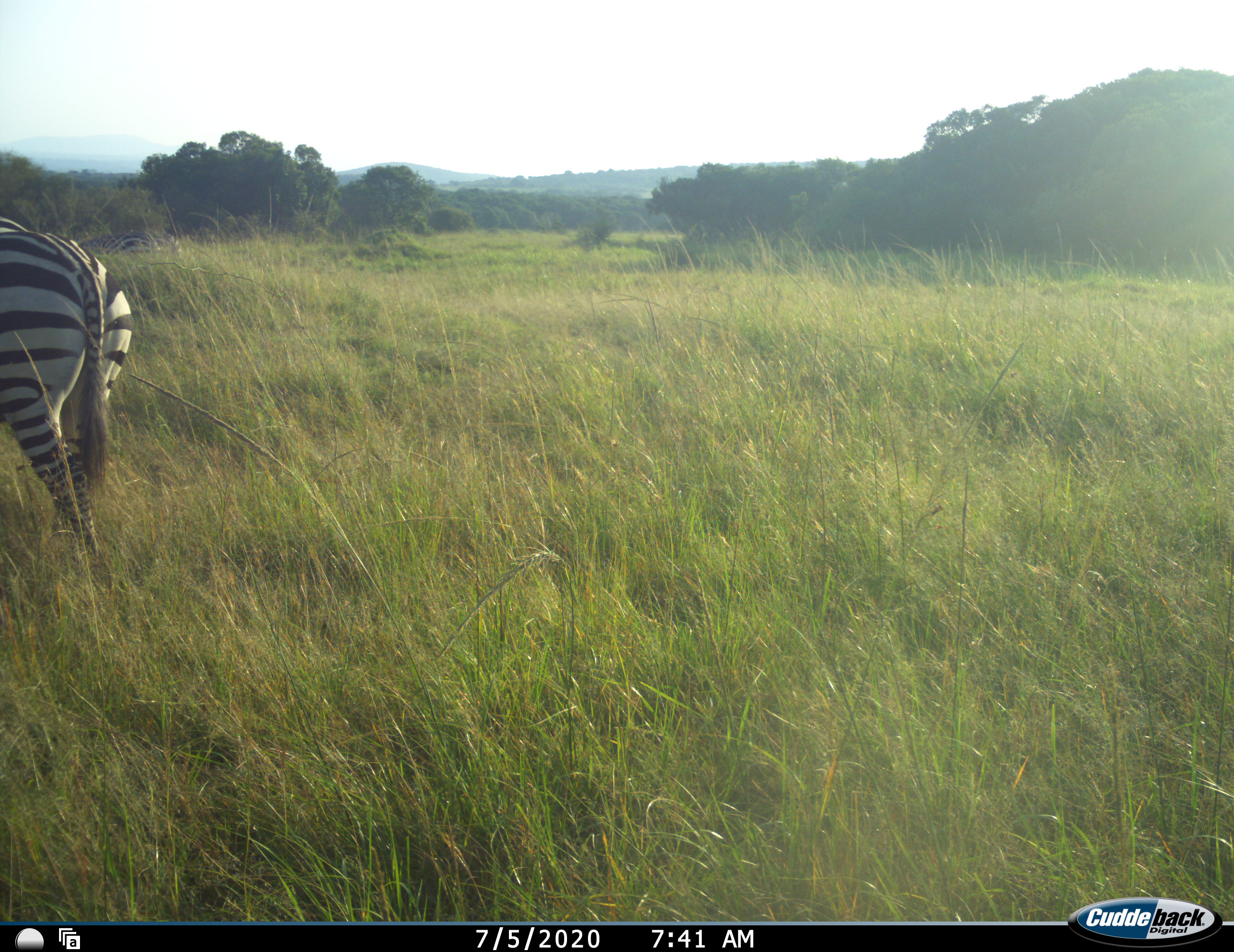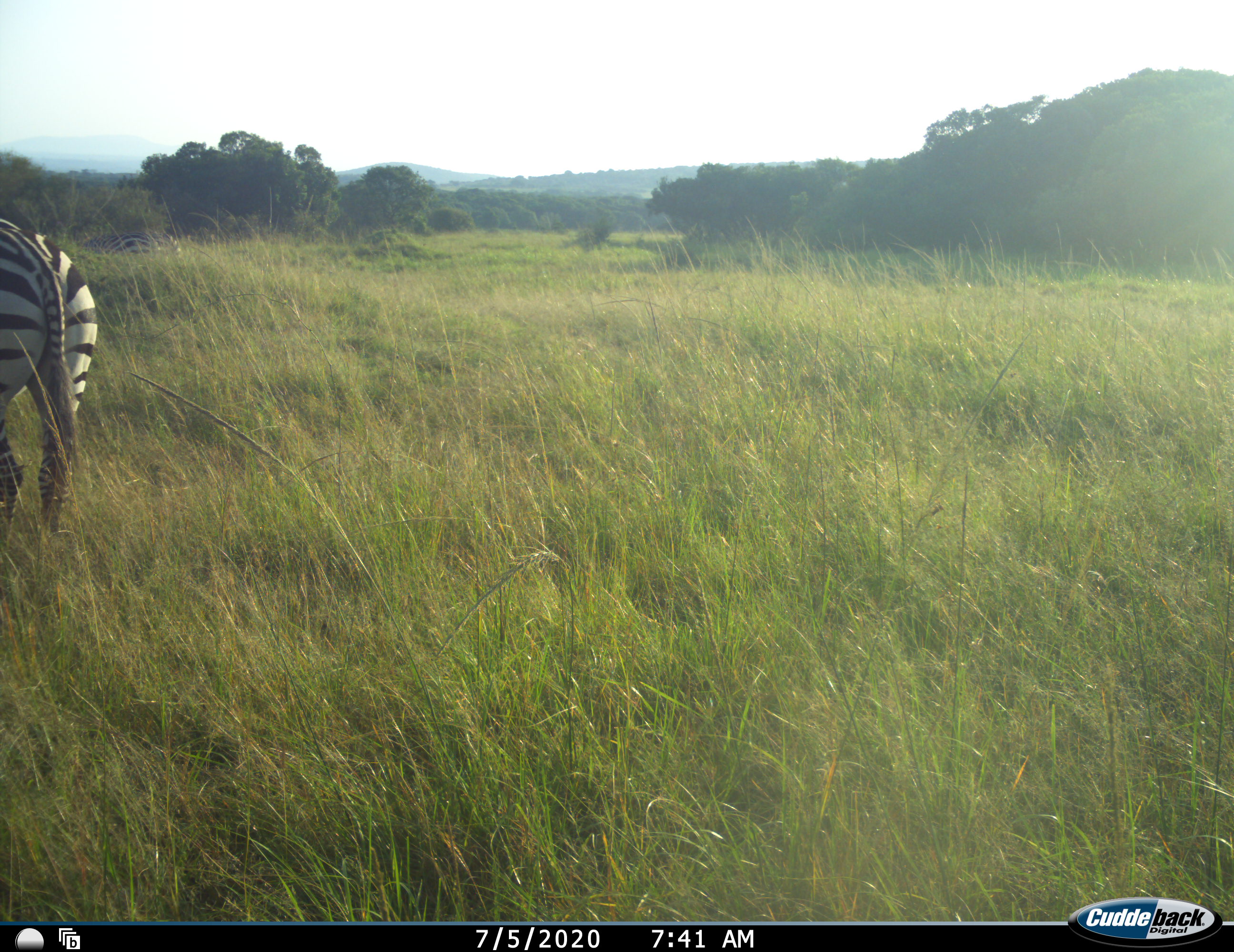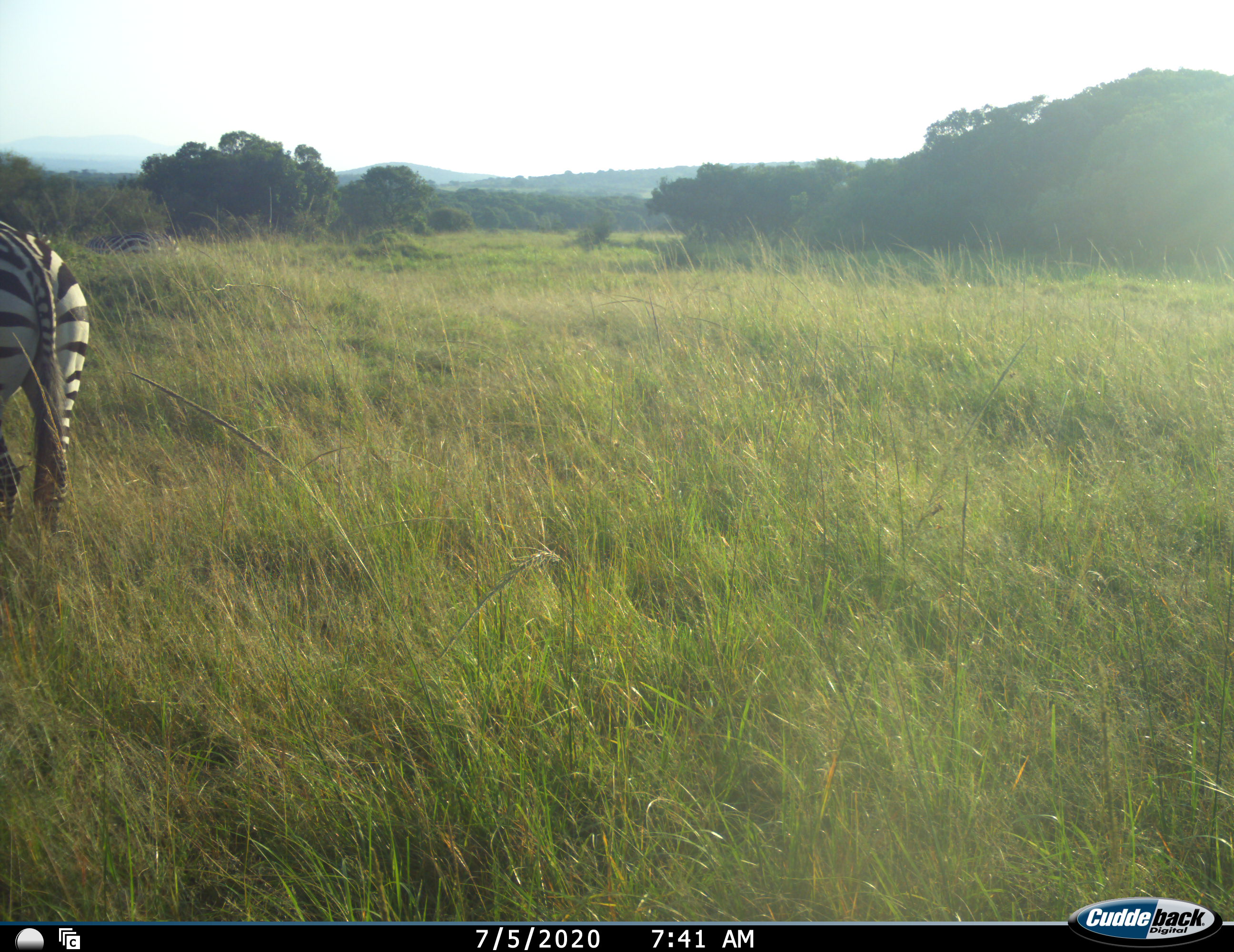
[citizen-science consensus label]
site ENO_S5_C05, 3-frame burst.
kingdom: Animalia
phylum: Chordata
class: Mammalia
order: Perissodactyla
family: Equidae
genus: Equus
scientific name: Equus quagga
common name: plains zebra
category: zebraplains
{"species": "zebraplains (plains zebra) (Equus quagga)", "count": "1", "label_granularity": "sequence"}